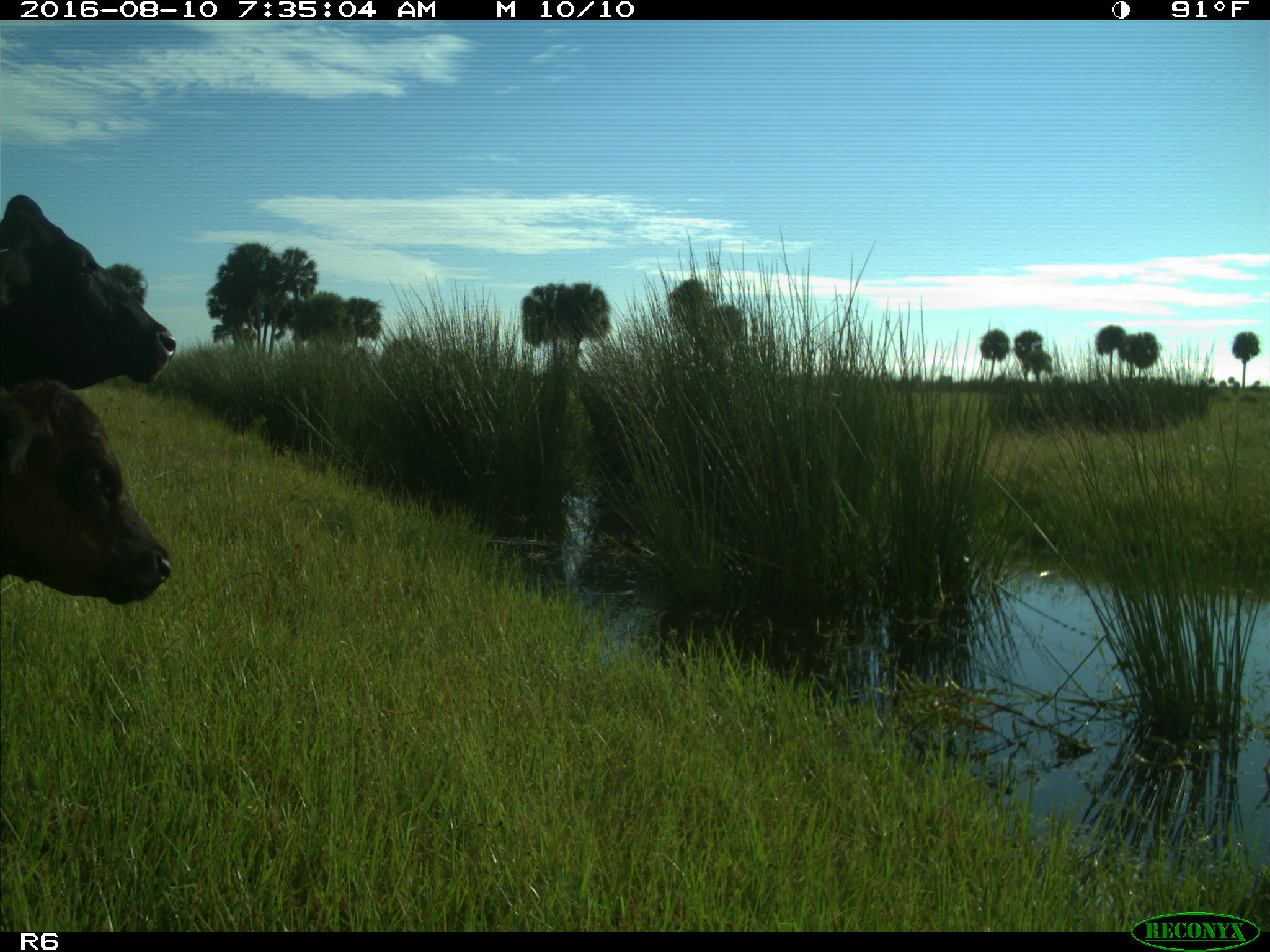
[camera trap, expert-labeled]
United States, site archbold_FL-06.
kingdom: Animalia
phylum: Chordata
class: Mammalia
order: Artiodactyla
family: Bovidae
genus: Bos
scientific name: Bos taurus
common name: domestic cow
Bos taurus (domestic cow).